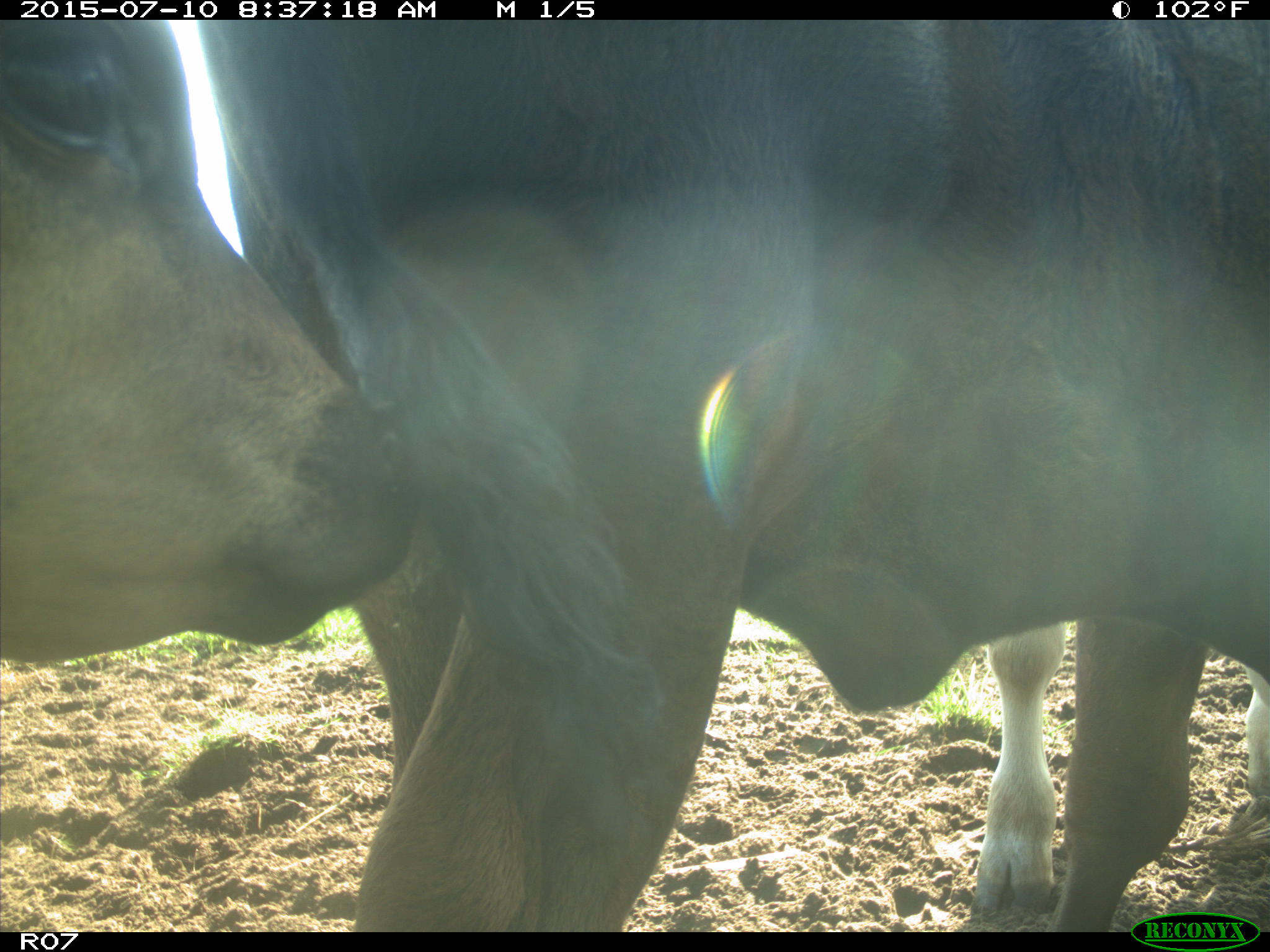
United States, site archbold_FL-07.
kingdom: Animalia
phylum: Chordata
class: Mammalia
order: Artiodactyla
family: Bovidae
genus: Bos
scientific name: Bos taurus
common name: domestic cow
Bos taurus (domestic cow).